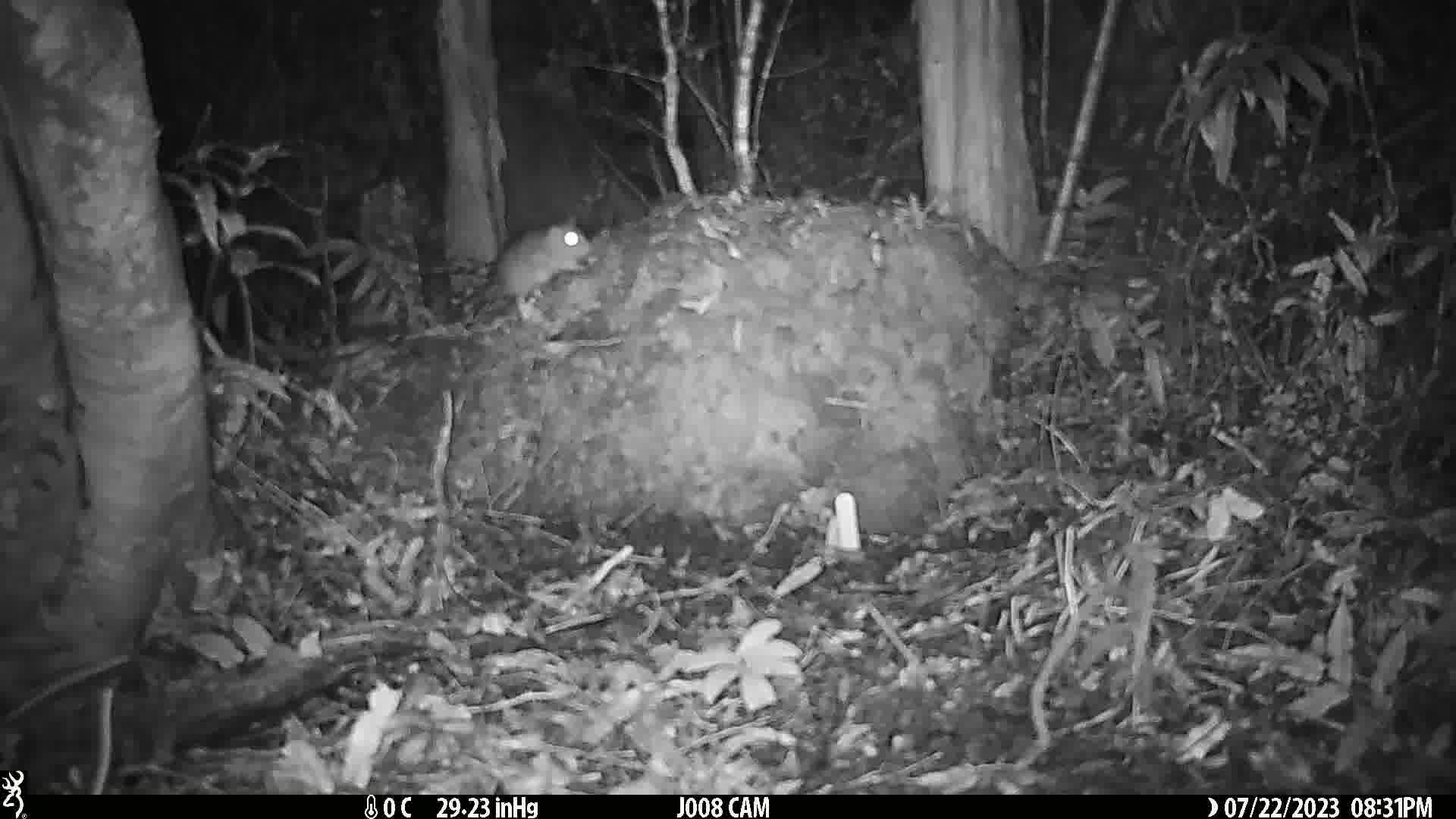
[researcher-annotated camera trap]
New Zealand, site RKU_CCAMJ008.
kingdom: Animalia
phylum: Chordata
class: Mammalia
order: Rodentia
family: Muridae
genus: Rattus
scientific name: Rattus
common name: rat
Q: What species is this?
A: Rat (Rattus).